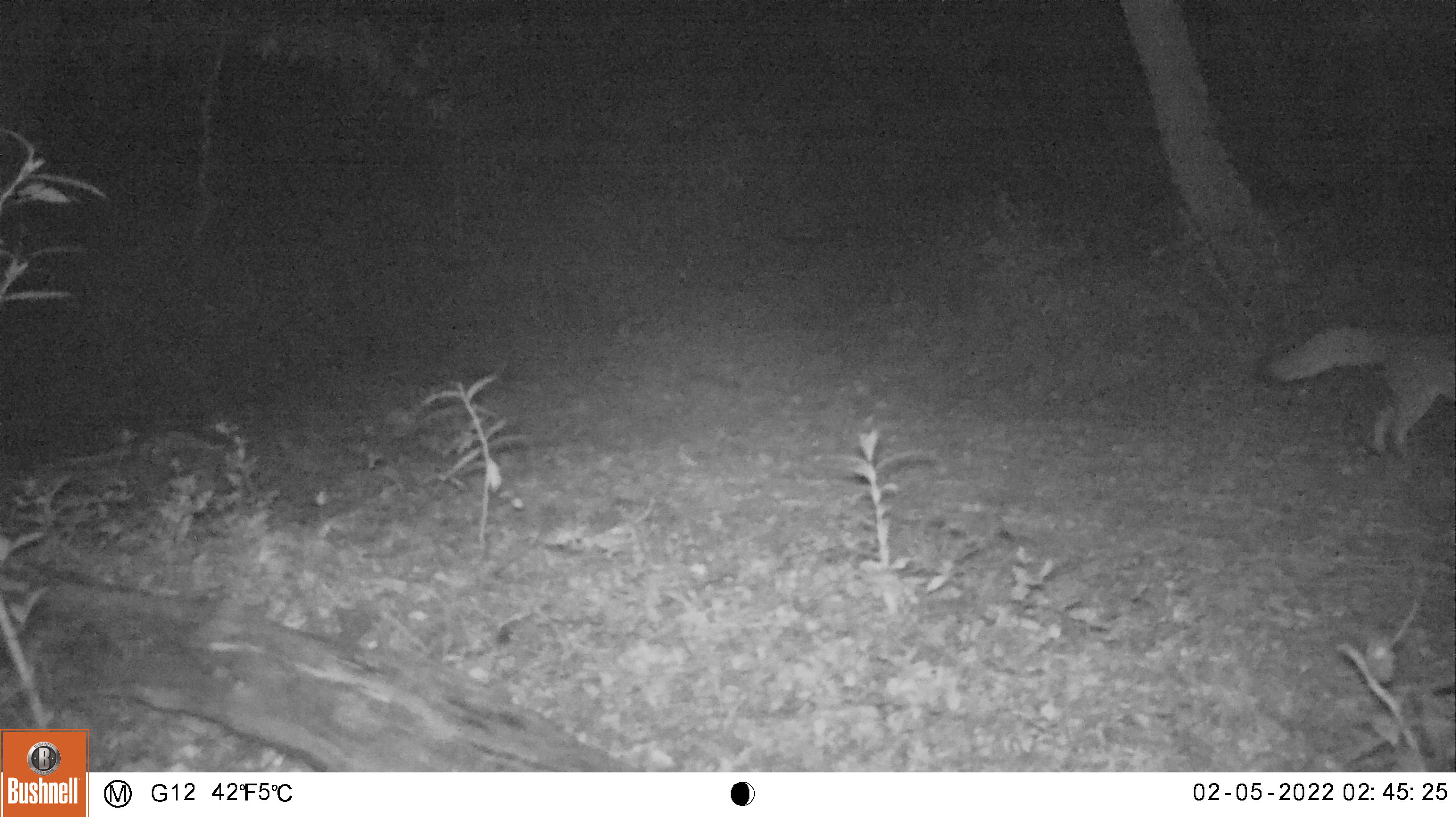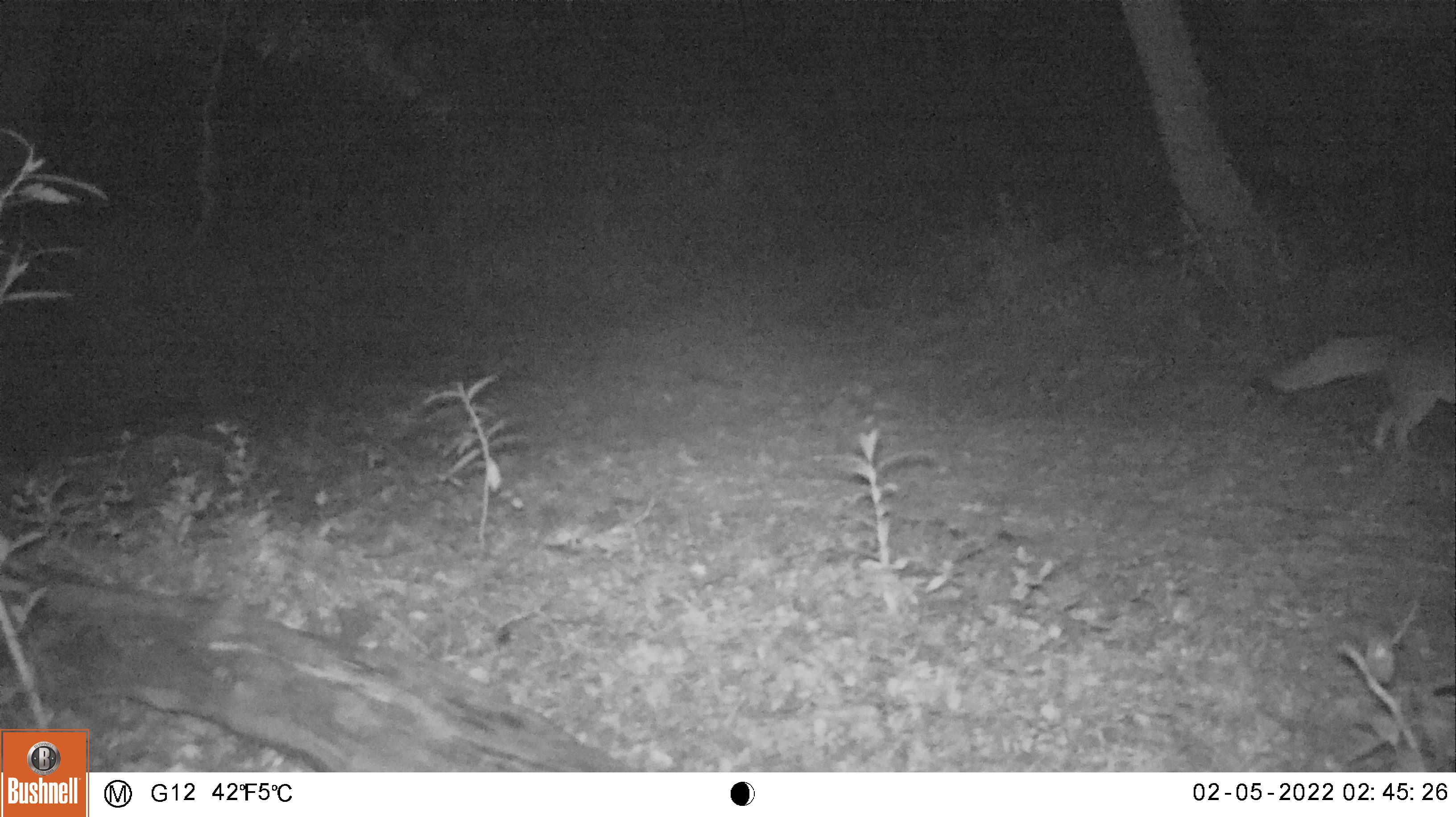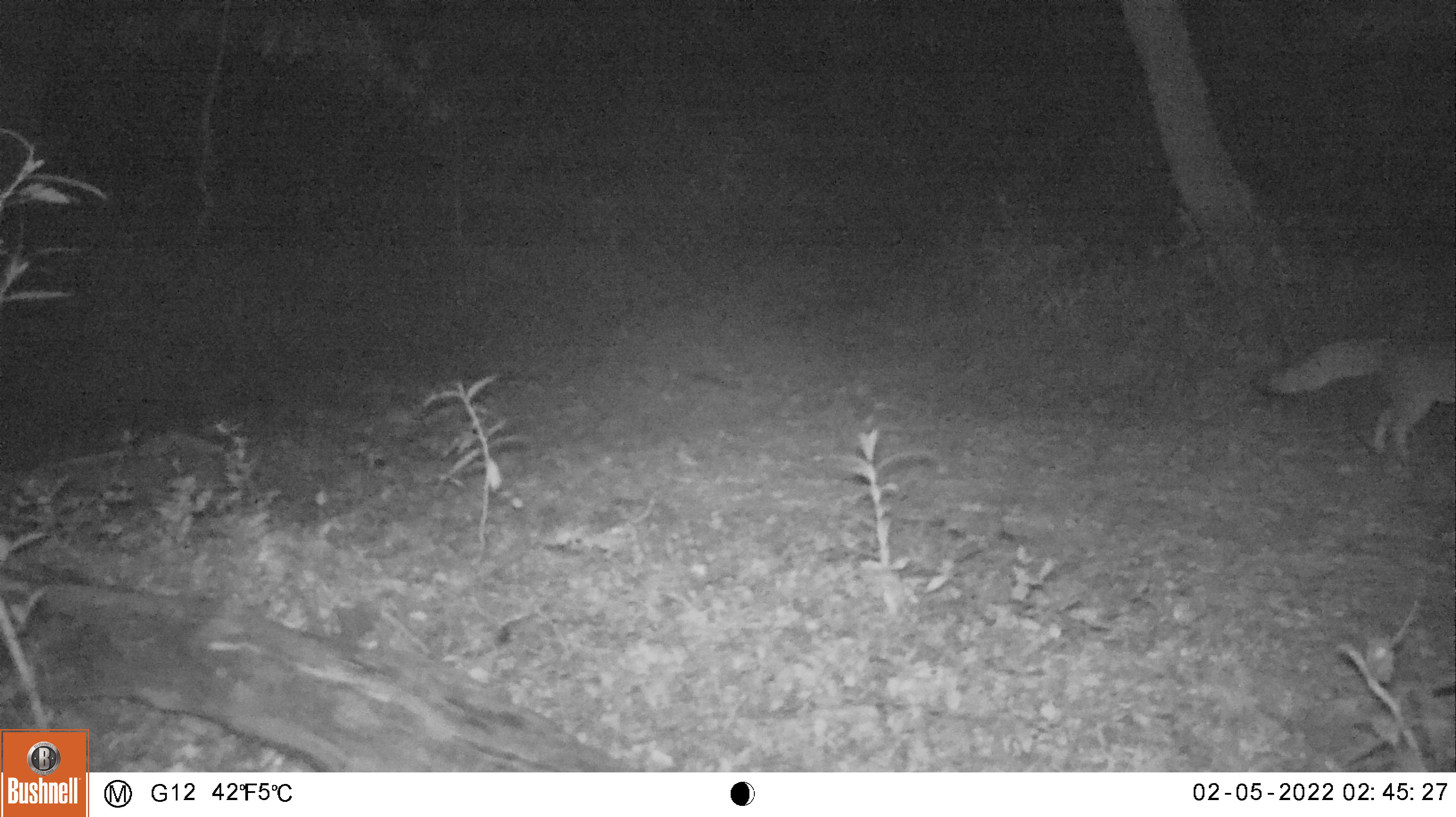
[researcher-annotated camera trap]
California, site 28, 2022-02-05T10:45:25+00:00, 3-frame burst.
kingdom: Animalia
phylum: Chordata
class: Mammalia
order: Carnivora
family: Canidae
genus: Urocyon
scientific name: Urocyon cinereoargenteus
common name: gray fox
Gray fox (Urocyon cinereoargenteus).